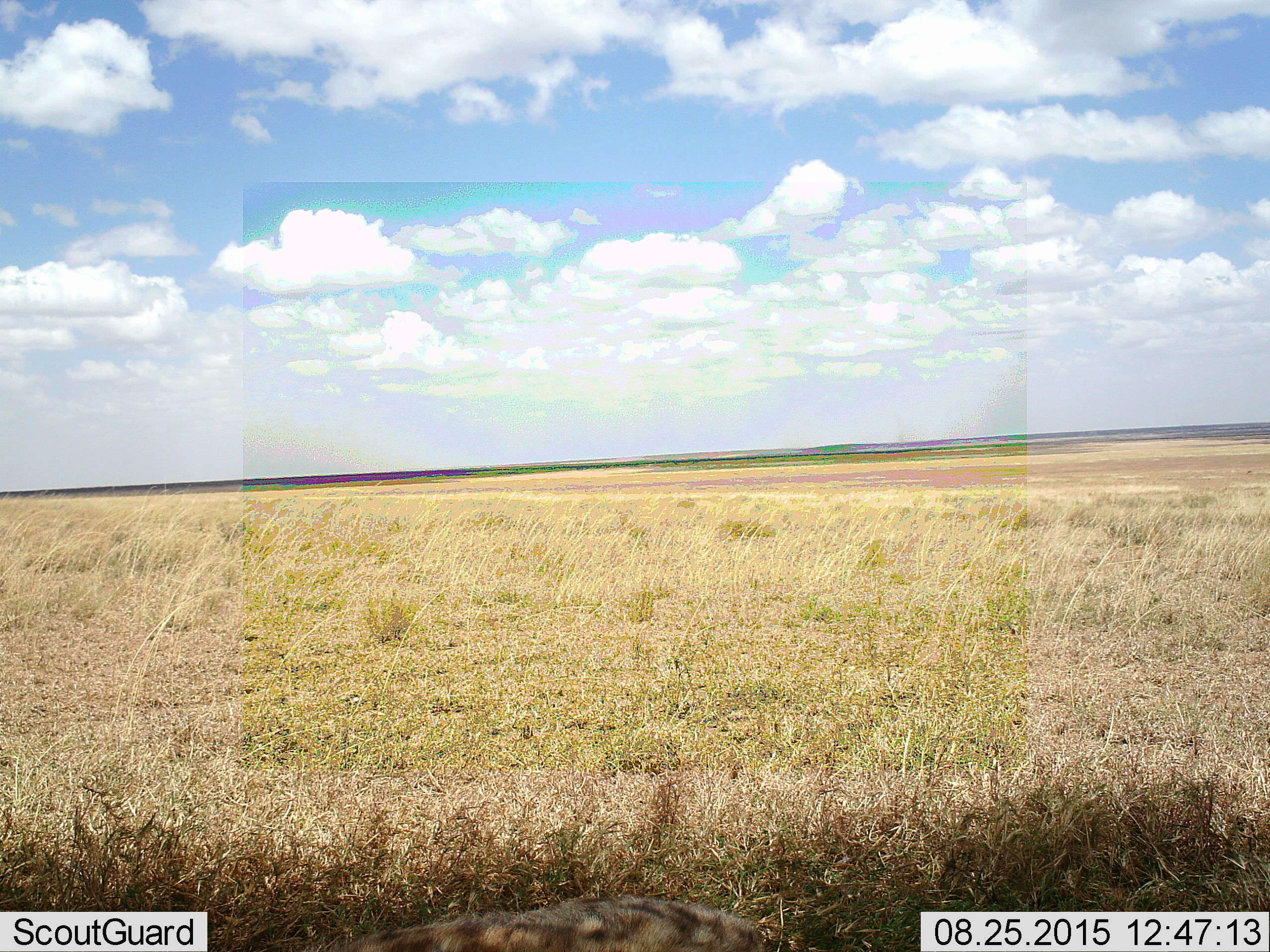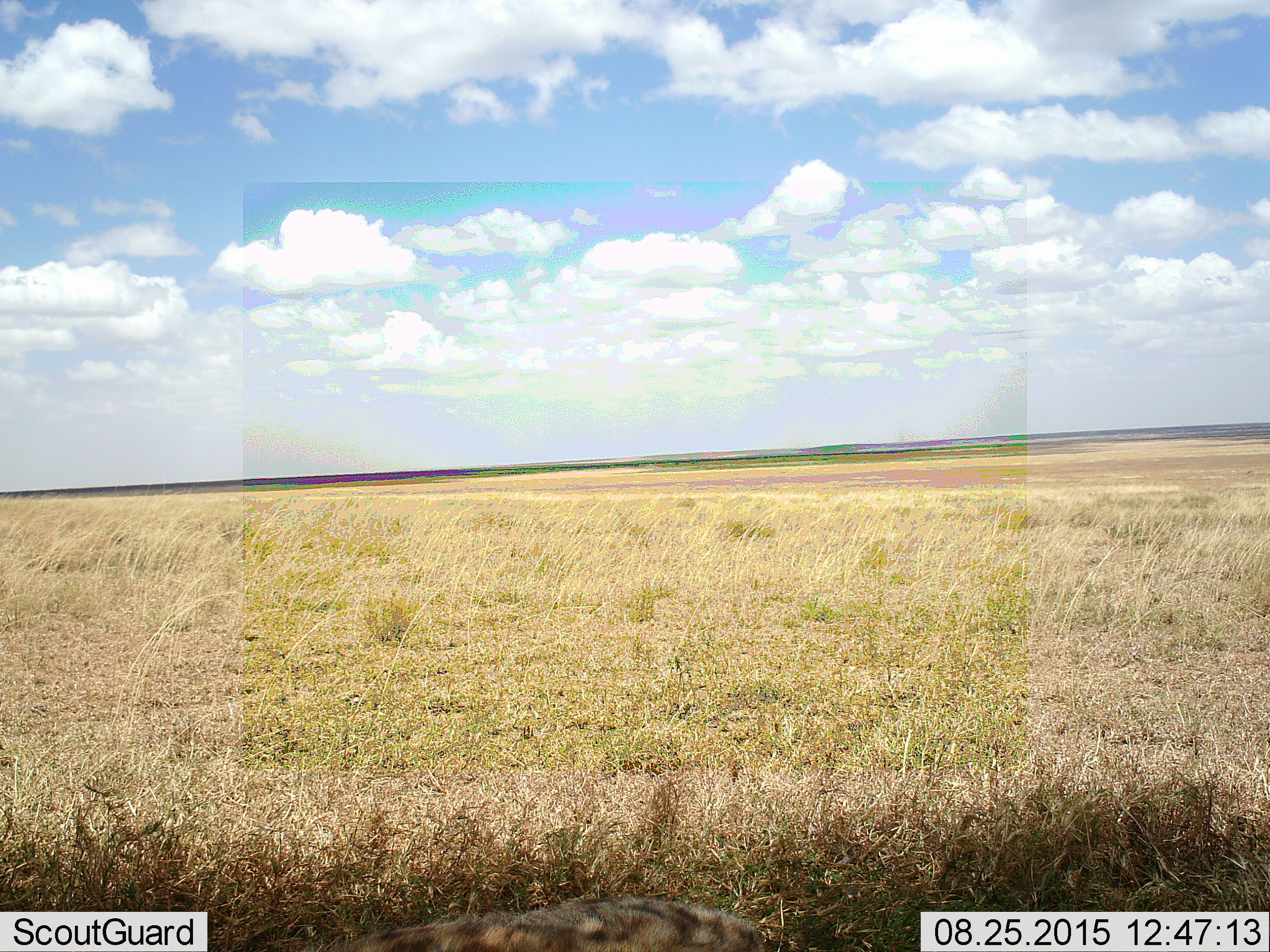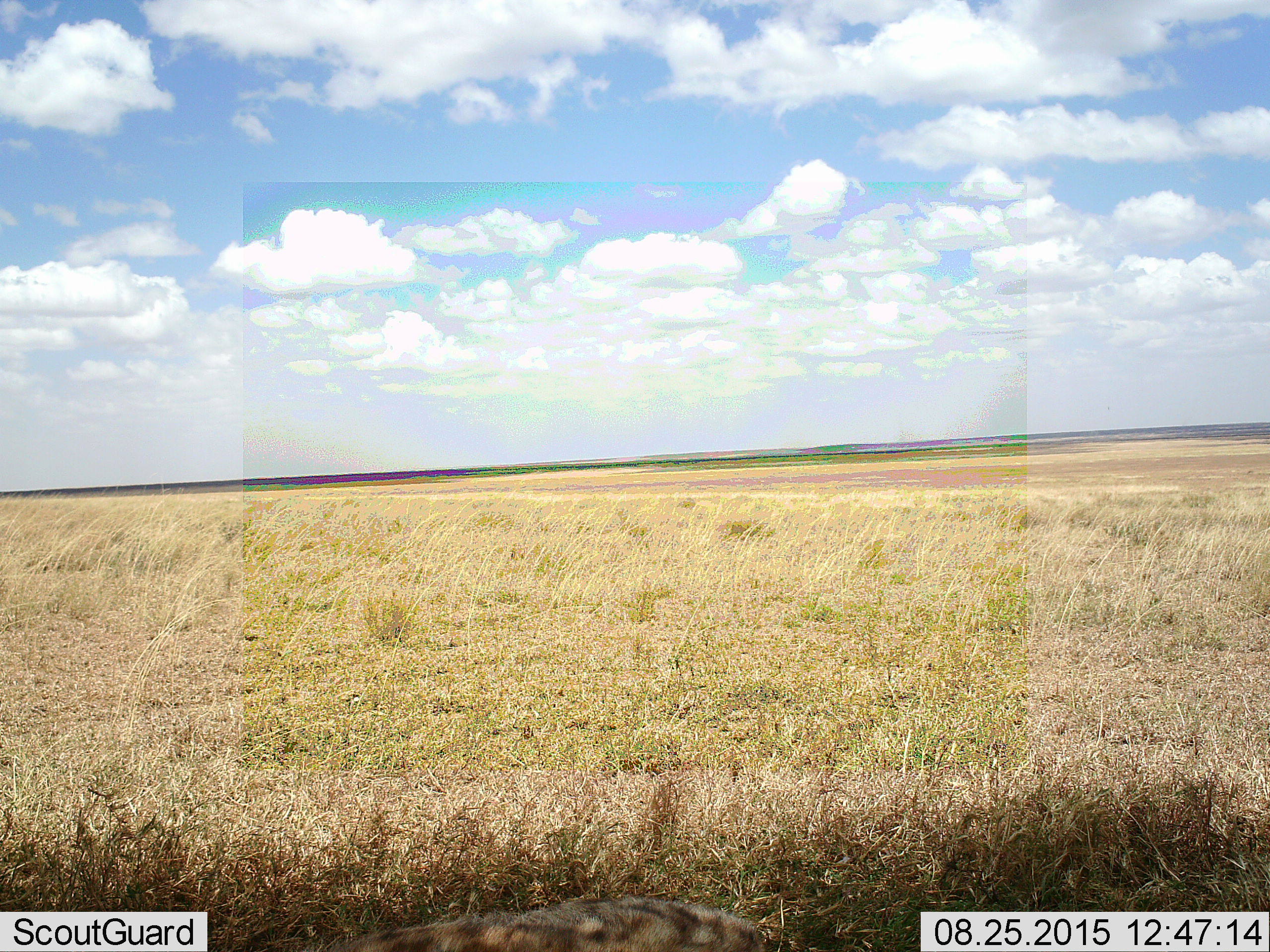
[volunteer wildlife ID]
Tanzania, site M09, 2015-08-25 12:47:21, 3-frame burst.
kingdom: Animalia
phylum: Chordata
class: Mammalia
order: Carnivora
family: Hyaenidae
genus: Crocuta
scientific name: Crocuta crocuta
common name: spotted hyena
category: hyenaspotted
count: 1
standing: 20%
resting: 80%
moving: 0%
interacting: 0%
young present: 0%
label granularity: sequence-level